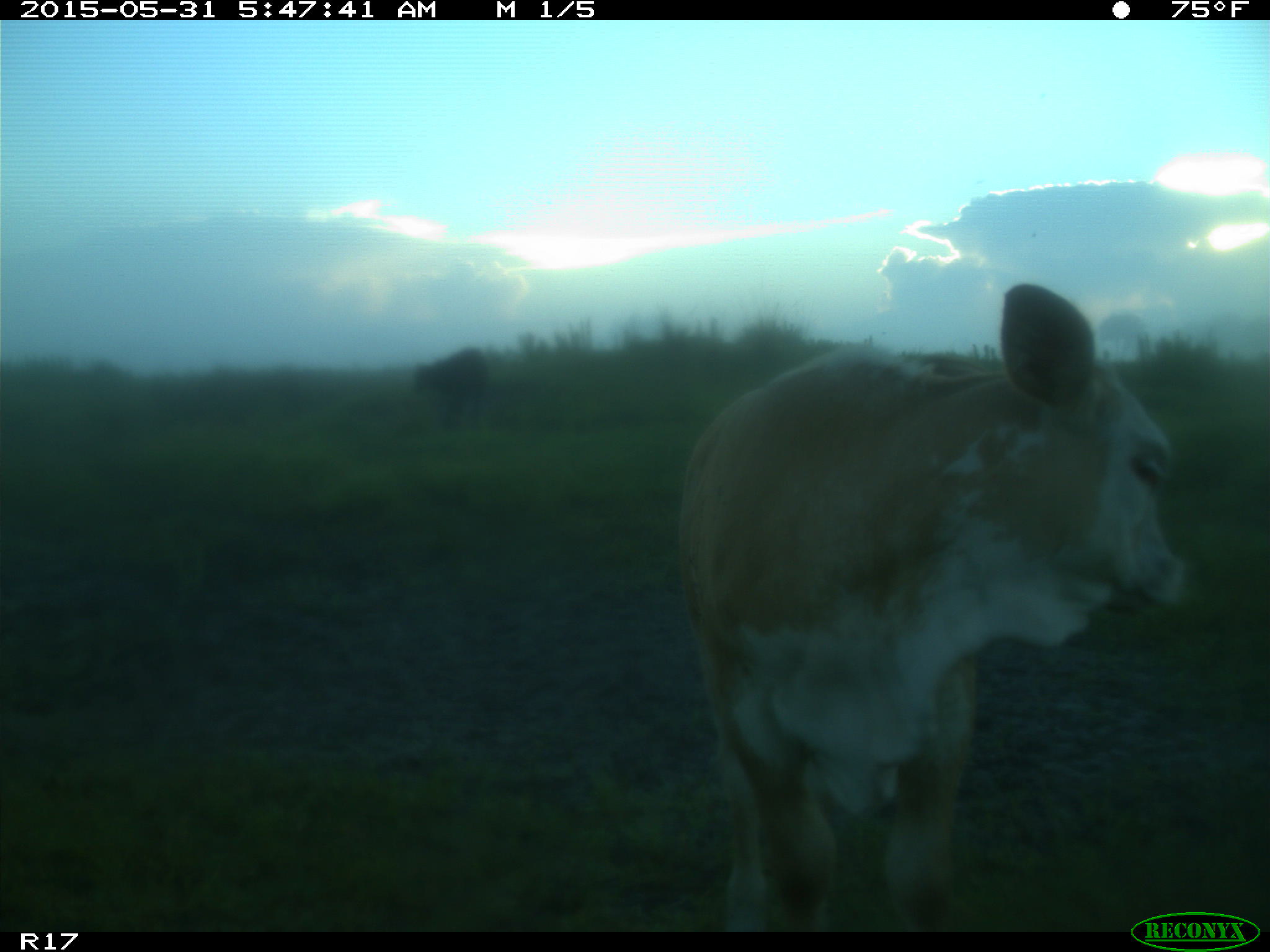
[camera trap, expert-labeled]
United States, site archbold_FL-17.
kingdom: Animalia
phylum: Chordata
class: Mammalia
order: Artiodactyla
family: Bovidae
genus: Bos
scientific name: Bos taurus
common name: domestic cow